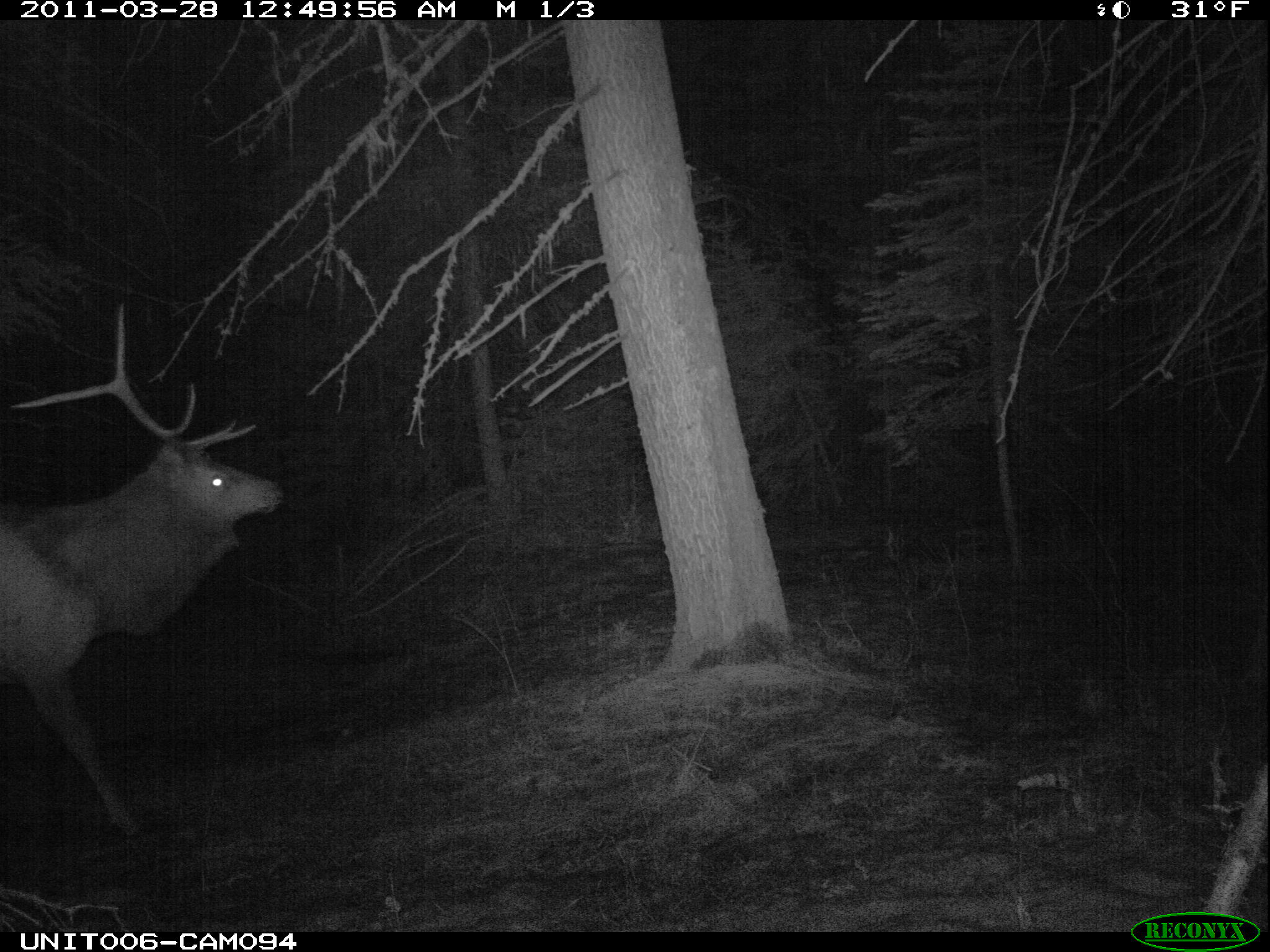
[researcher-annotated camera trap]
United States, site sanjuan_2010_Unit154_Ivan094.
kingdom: Animalia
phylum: Chordata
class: Mammalia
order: Artiodactyla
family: Cervidae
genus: Cervus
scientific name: Cervus elaphus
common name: red deer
Cervus elaphus (red deer).